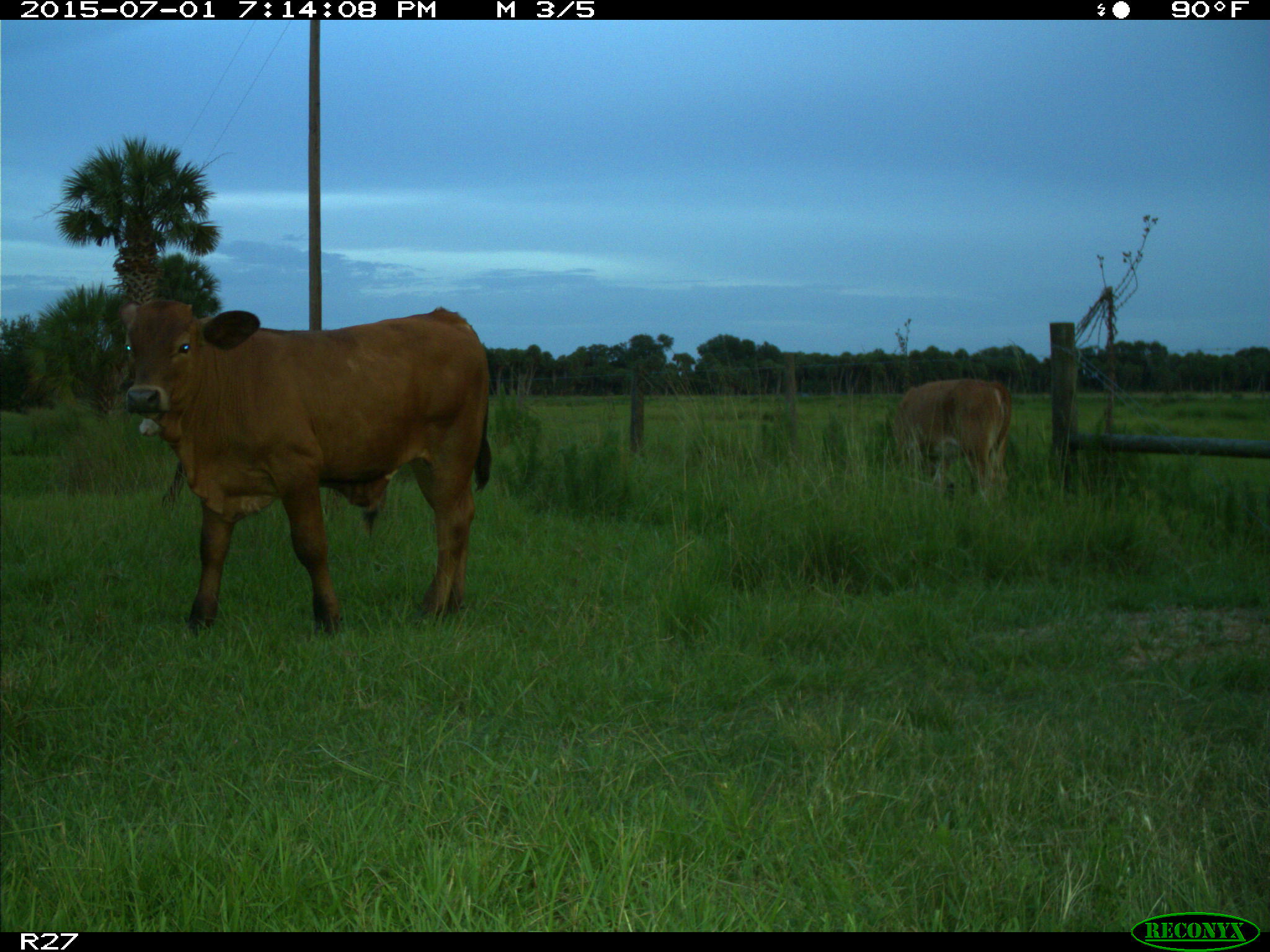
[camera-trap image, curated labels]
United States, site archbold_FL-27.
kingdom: Animalia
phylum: Chordata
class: Mammalia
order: Artiodactyla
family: Bovidae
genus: Bos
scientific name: Bos taurus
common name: domestic cow